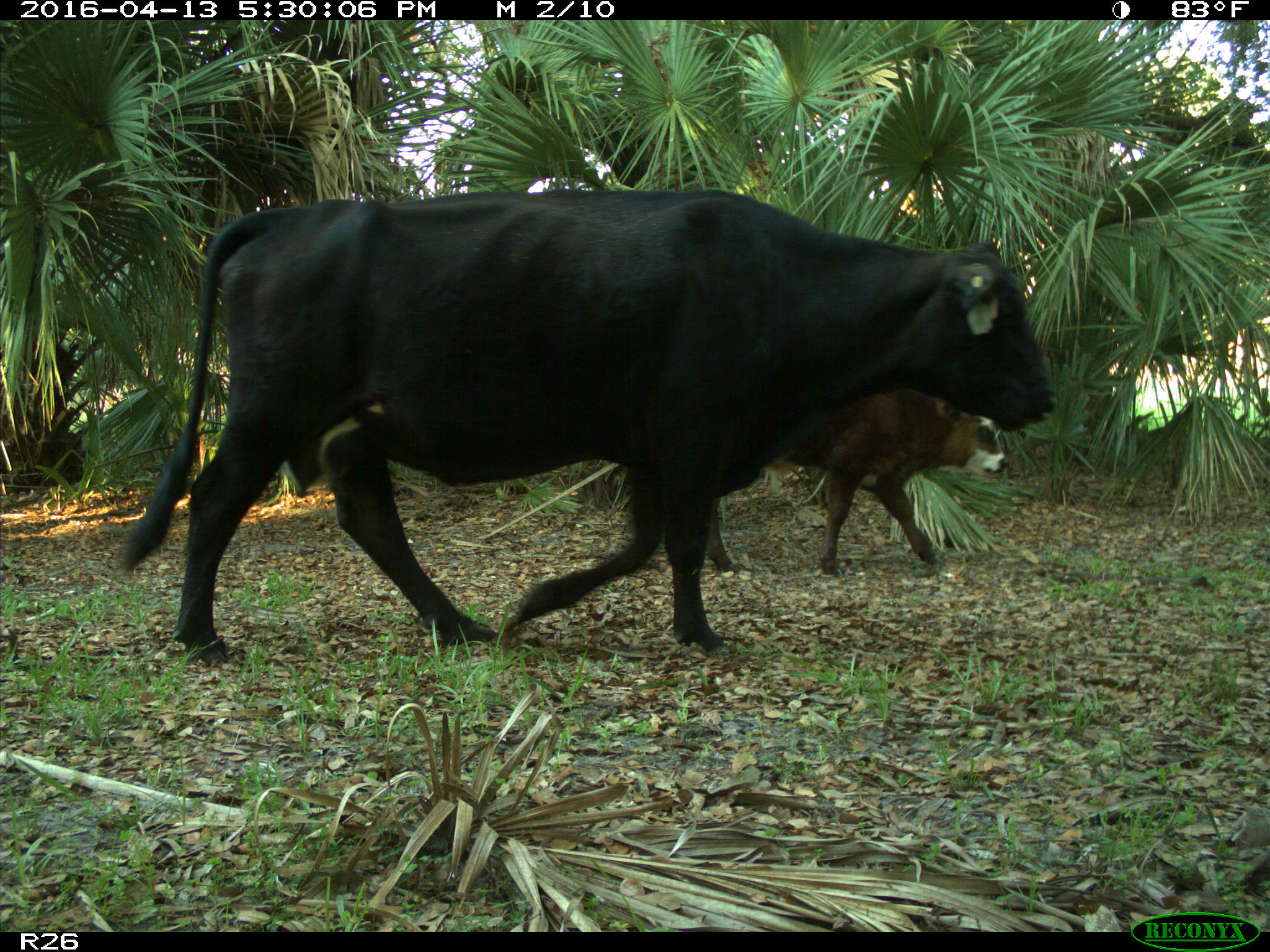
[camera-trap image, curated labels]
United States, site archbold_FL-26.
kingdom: Animalia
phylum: Chordata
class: Mammalia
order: Artiodactyla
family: Bovidae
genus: Bos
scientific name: Bos taurus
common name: domestic cow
Bos taurus (domestic cow).